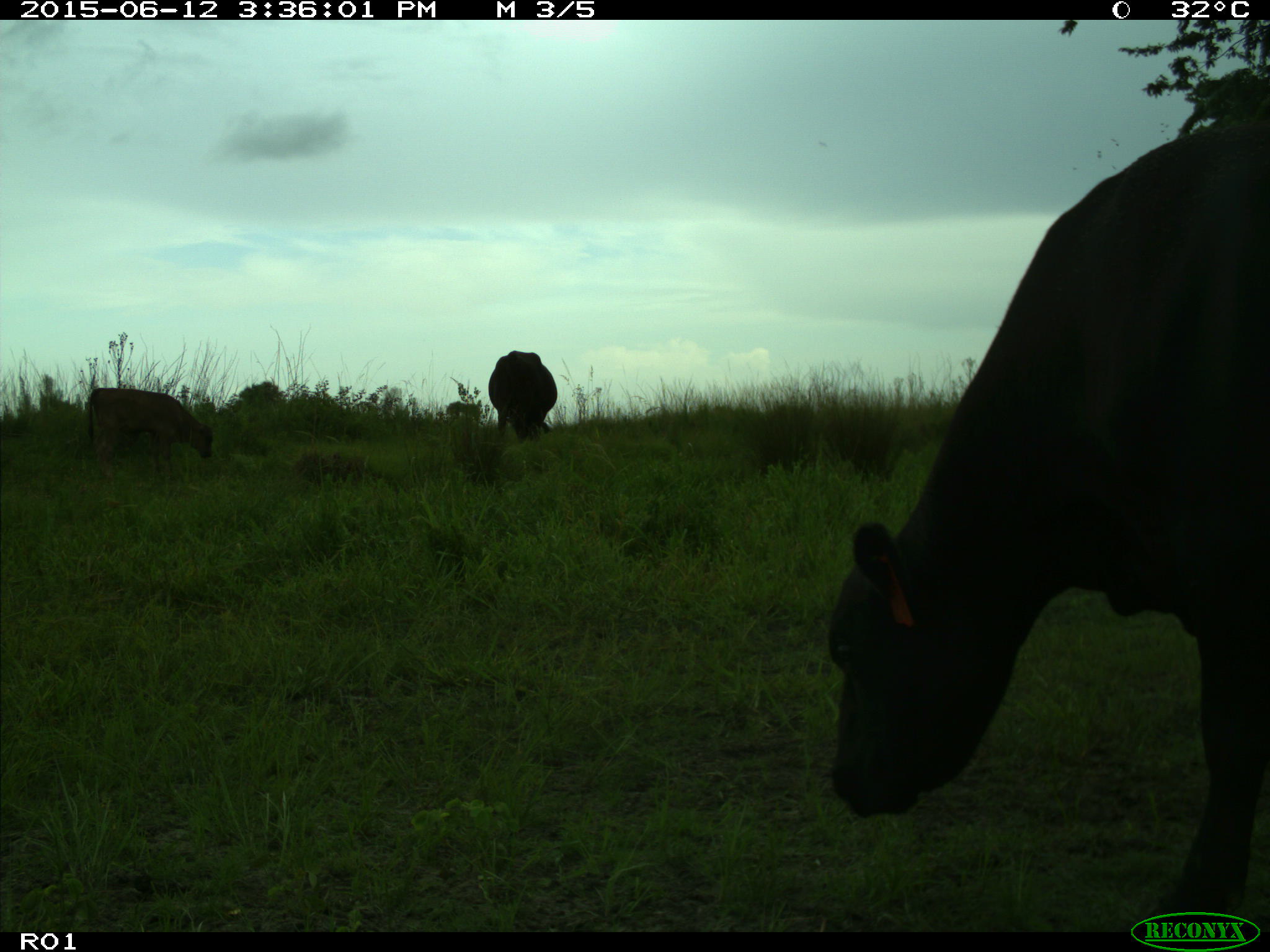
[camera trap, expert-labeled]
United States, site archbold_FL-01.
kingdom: Animalia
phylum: Chordata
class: Mammalia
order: Artiodactyla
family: Bovidae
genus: Bos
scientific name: Bos taurus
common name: domestic cow